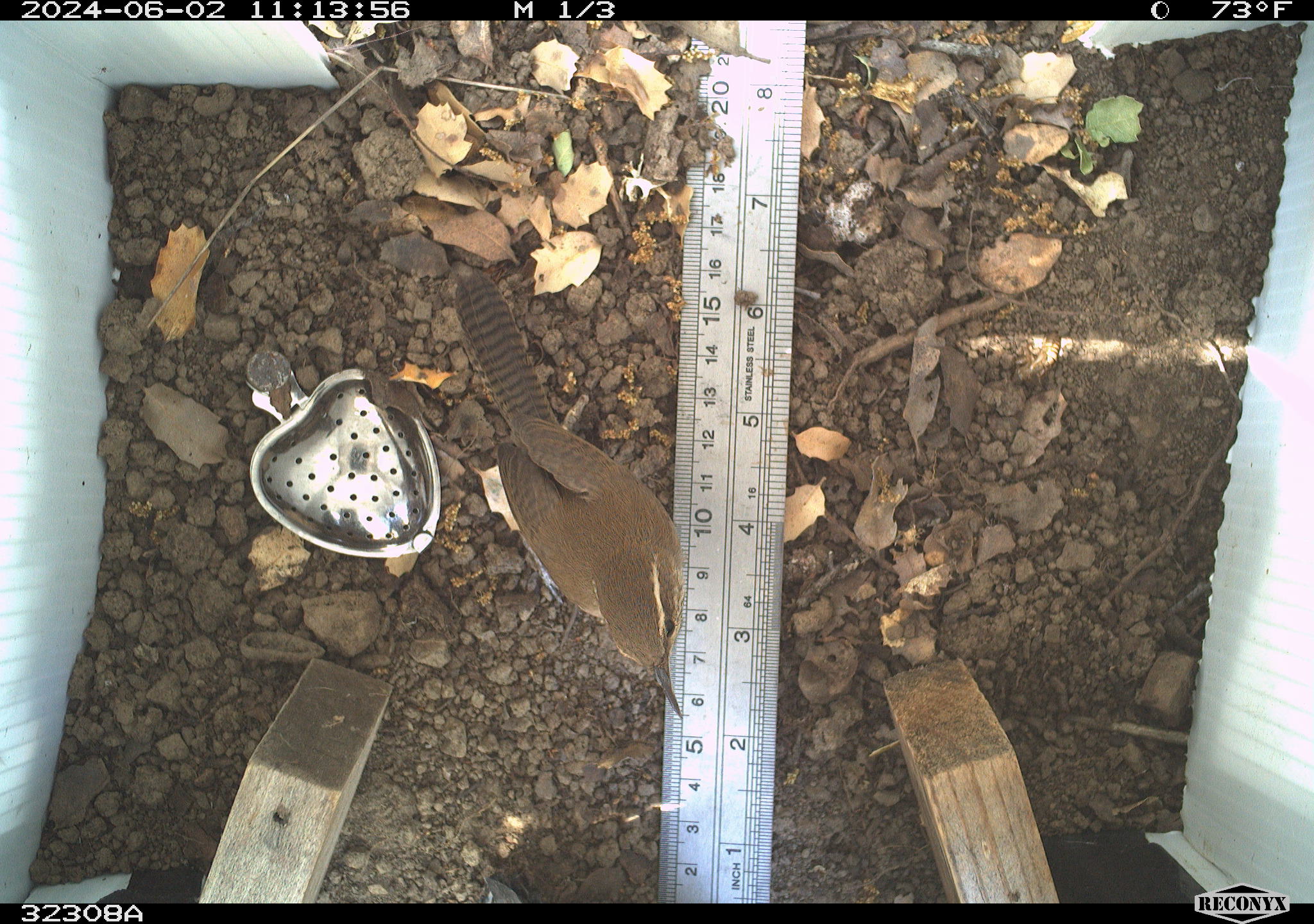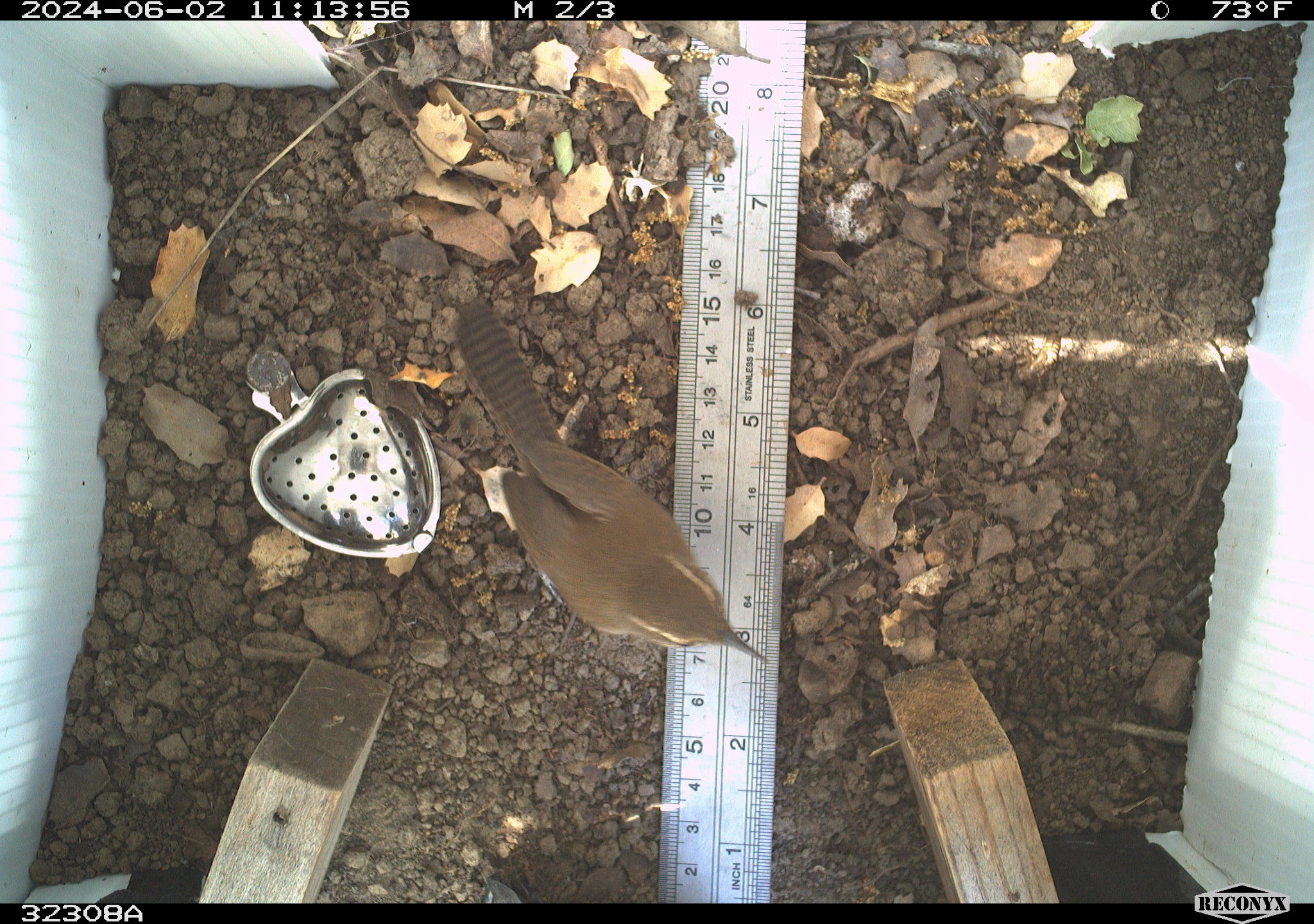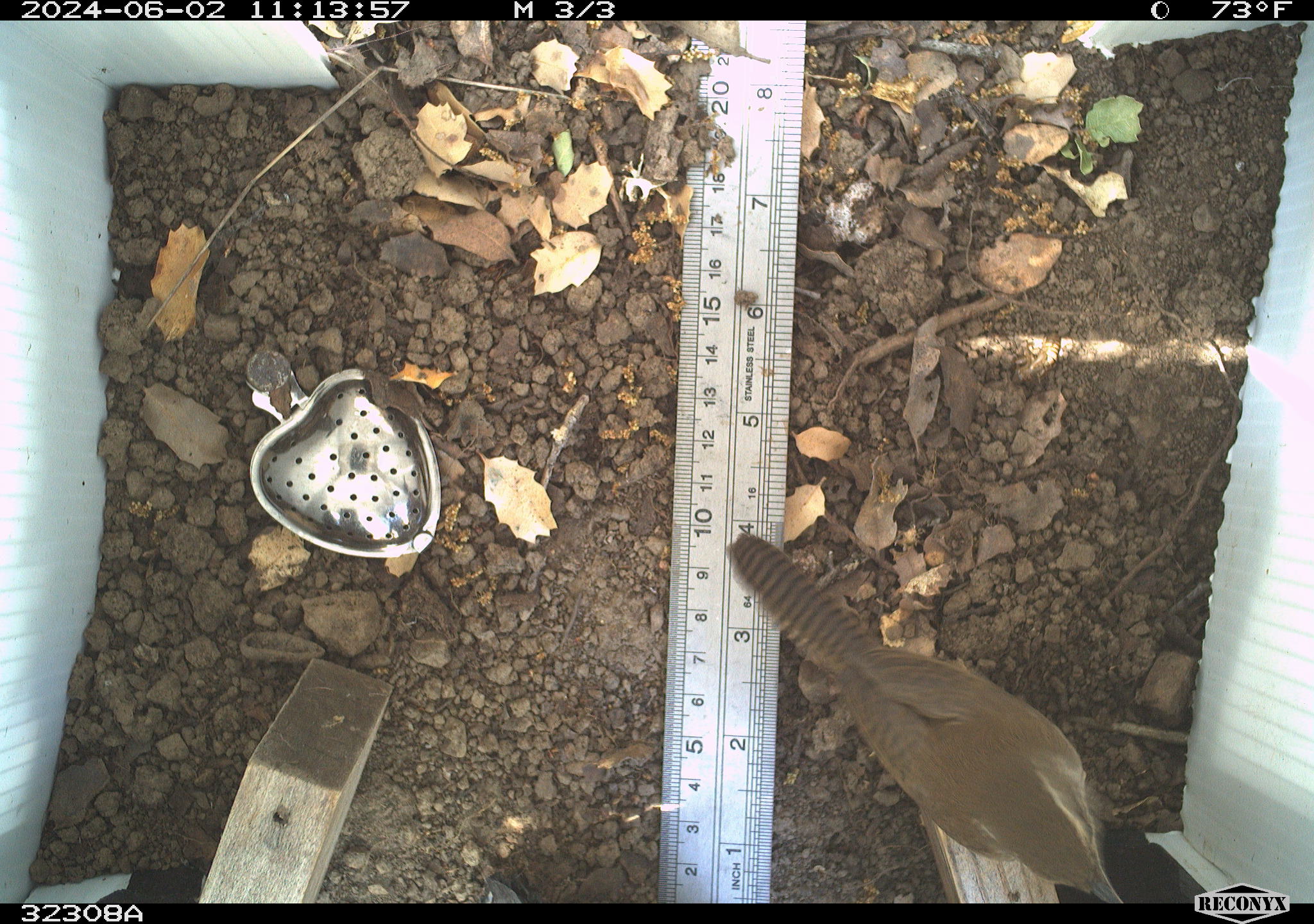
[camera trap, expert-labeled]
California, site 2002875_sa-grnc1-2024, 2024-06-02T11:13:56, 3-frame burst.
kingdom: Animalia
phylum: Chordata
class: Aves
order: Passeriformes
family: Troglodytidae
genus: Thryomanes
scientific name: Thryomanes bewickii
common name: bewick's wren